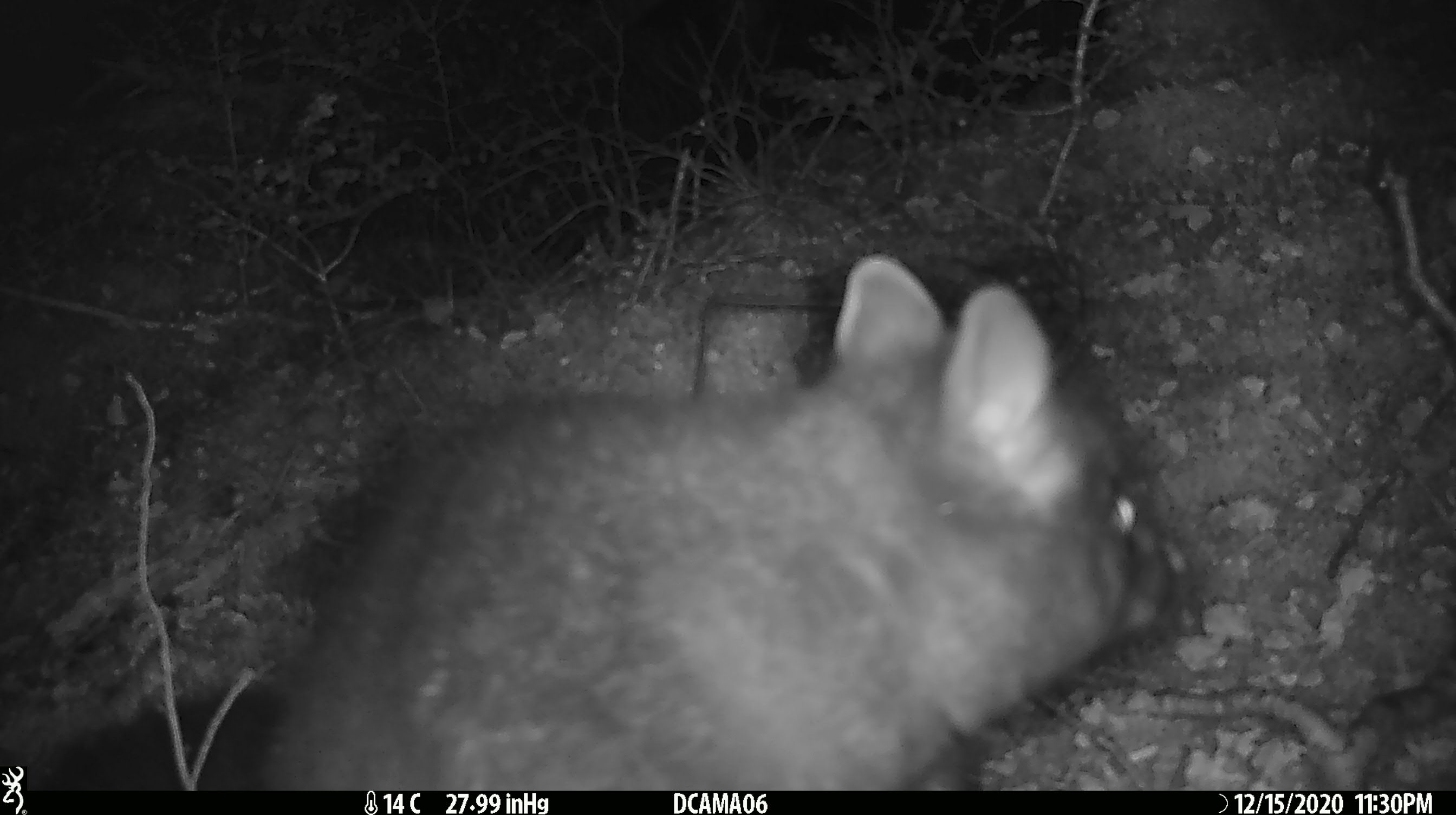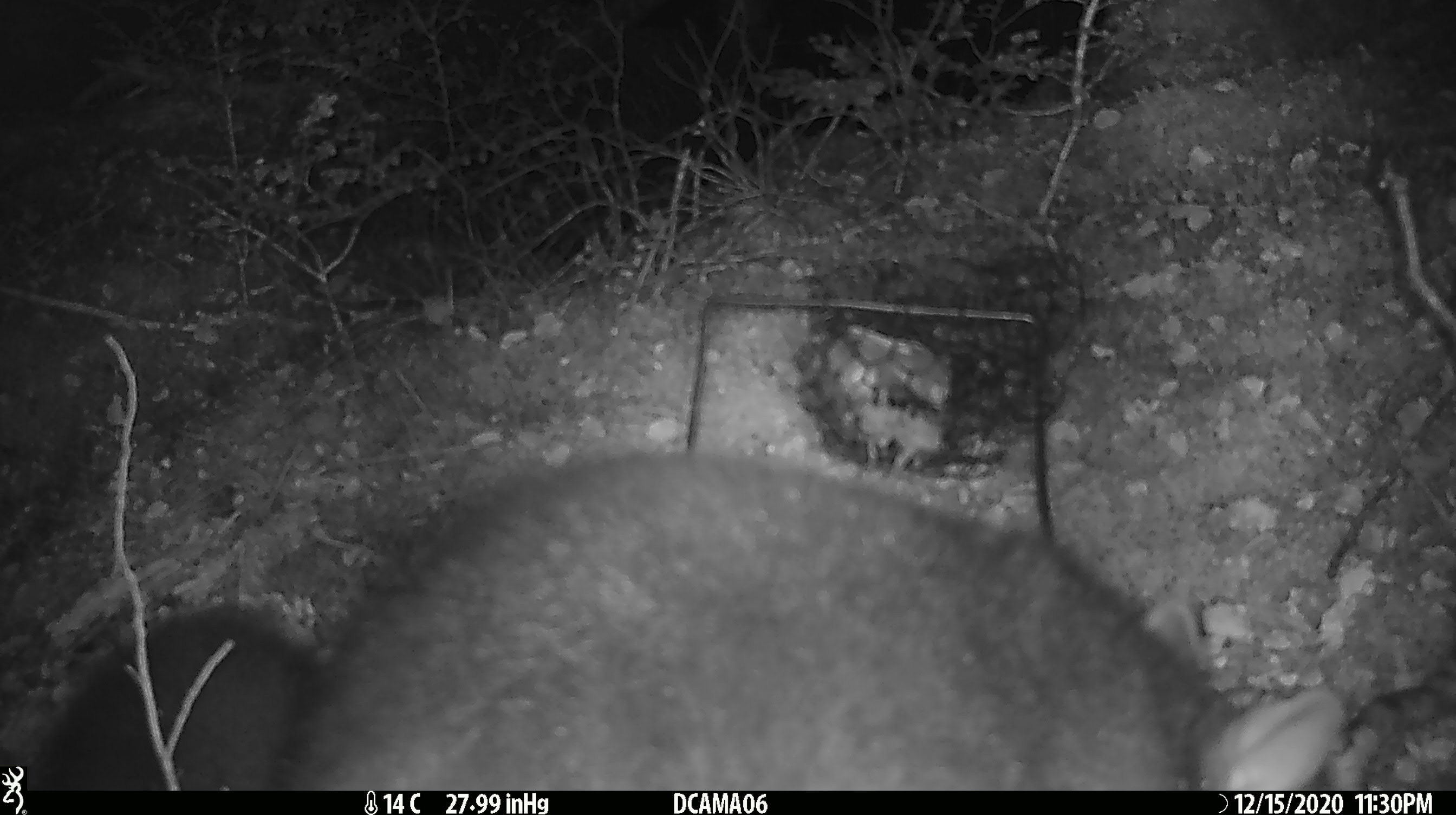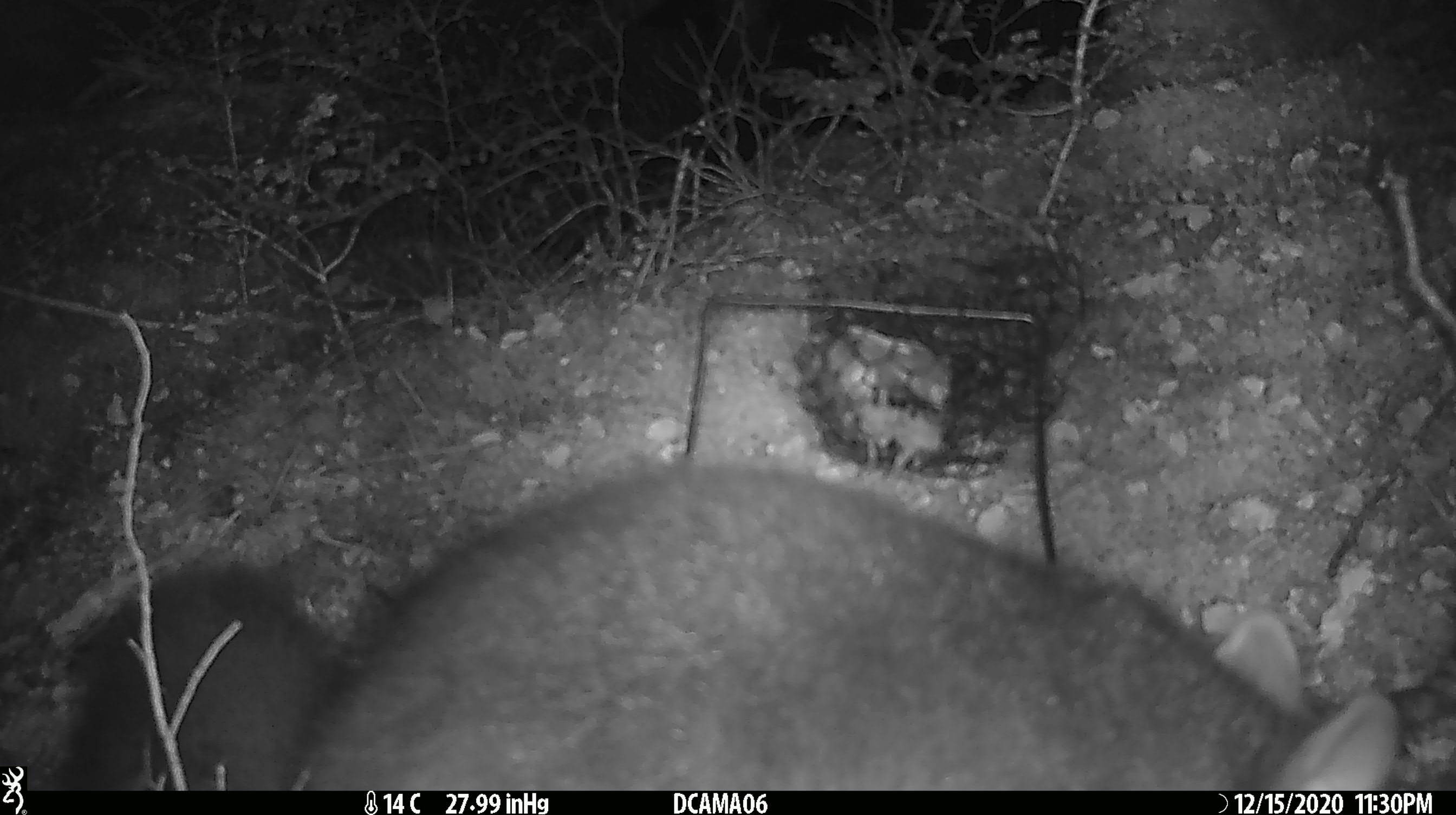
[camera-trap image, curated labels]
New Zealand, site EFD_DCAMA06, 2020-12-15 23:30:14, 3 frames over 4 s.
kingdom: Animalia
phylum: Chordata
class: Mammalia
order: Diprotodontia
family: Phalangeridae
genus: Trichosurus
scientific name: Trichosurus vulpecula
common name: common brushtail possum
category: possum